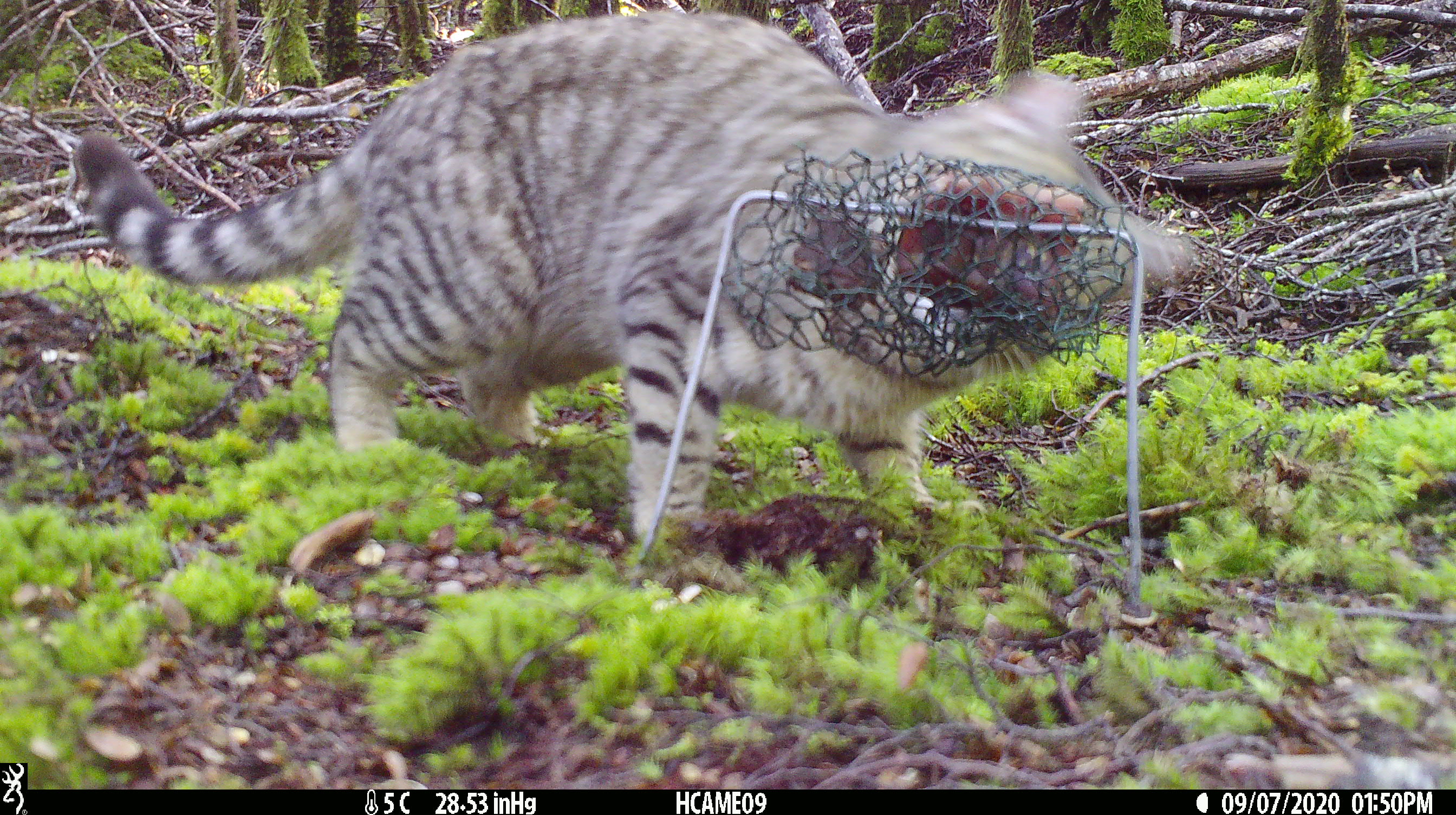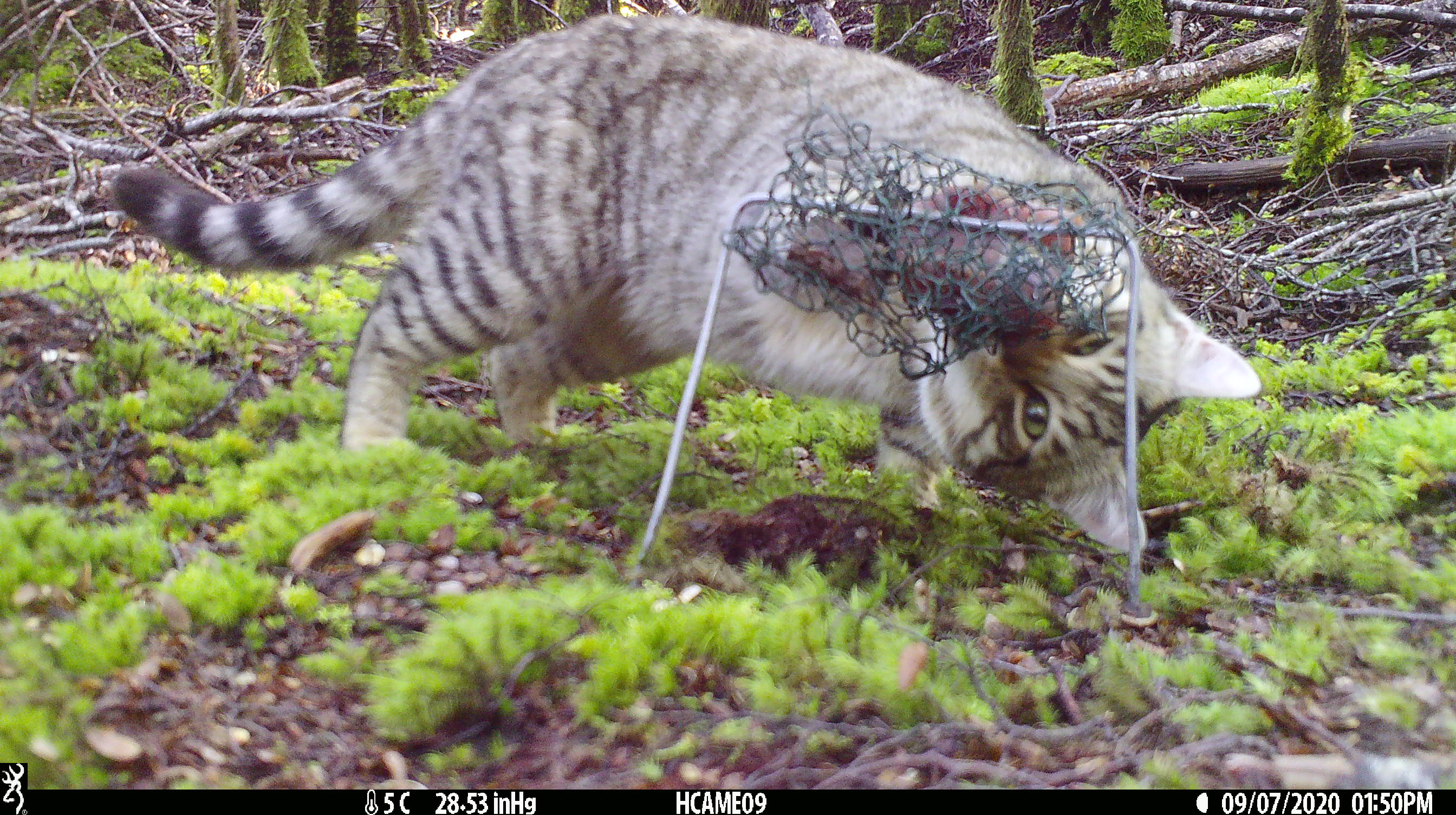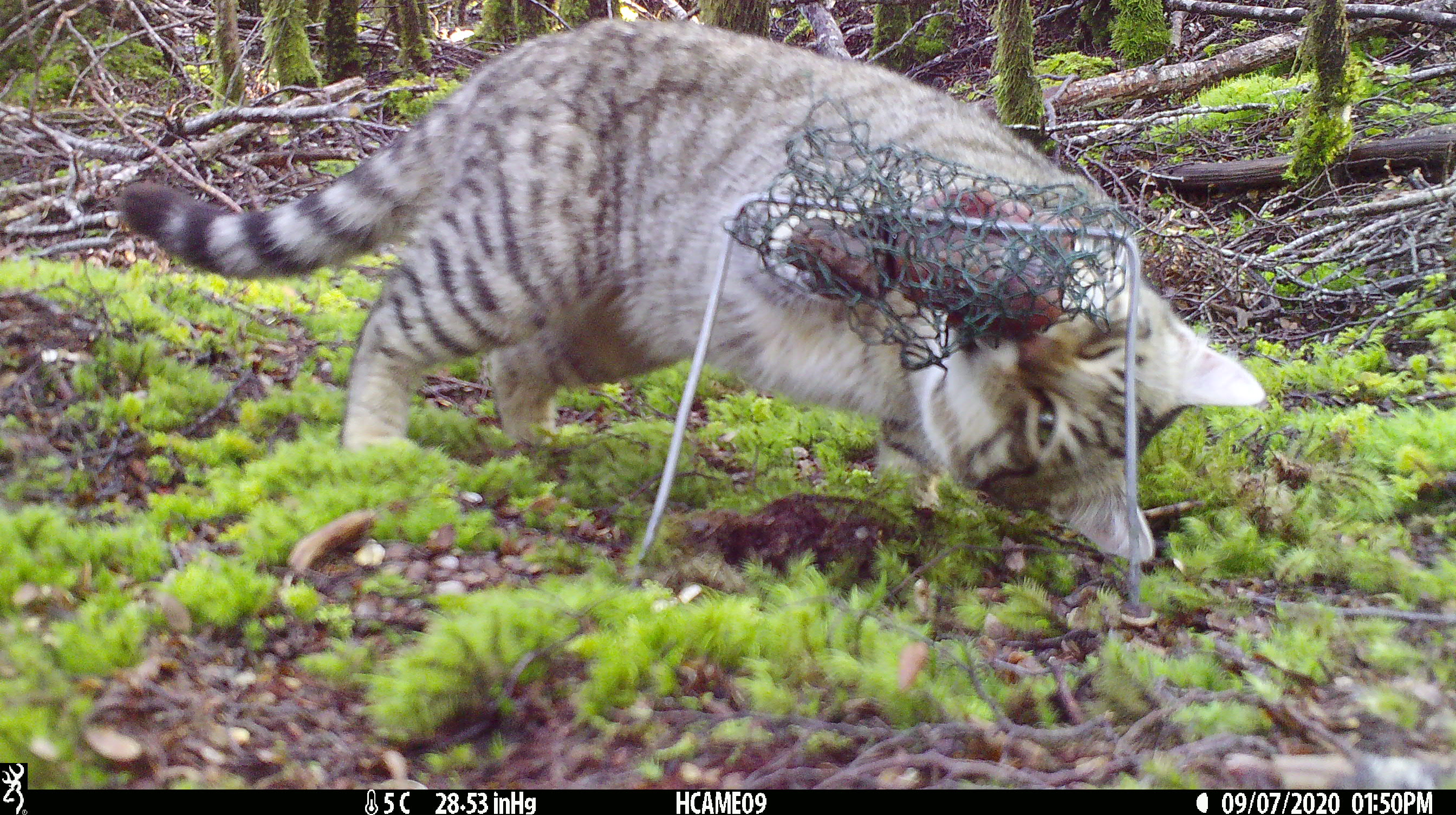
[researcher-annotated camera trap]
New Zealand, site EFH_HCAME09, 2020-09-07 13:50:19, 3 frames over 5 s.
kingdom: Animalia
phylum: Chordata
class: Mammalia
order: Carnivora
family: Felidae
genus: Felis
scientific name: Felis catus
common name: domestic cat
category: cat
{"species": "cat (domestic cat) (Felis catus)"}